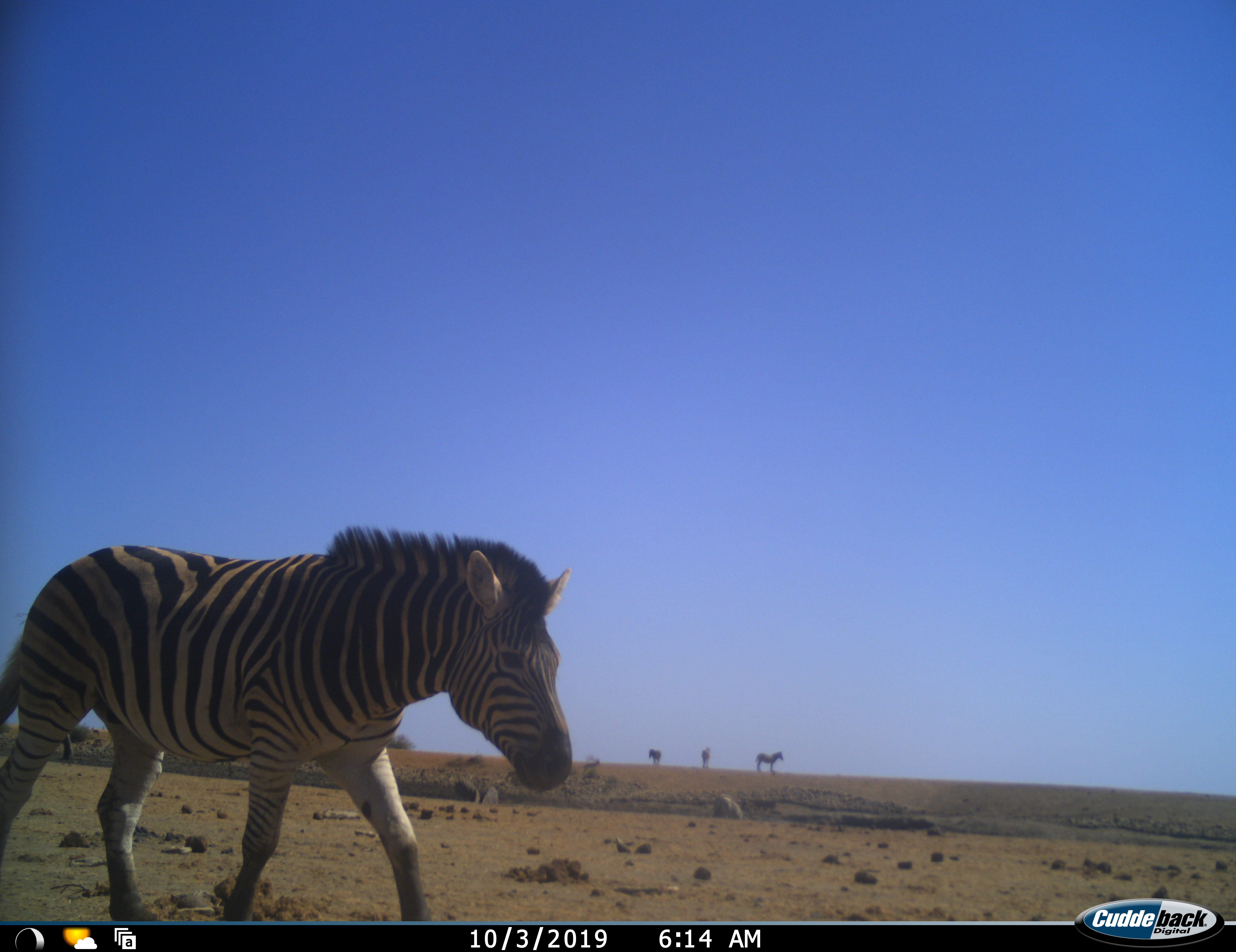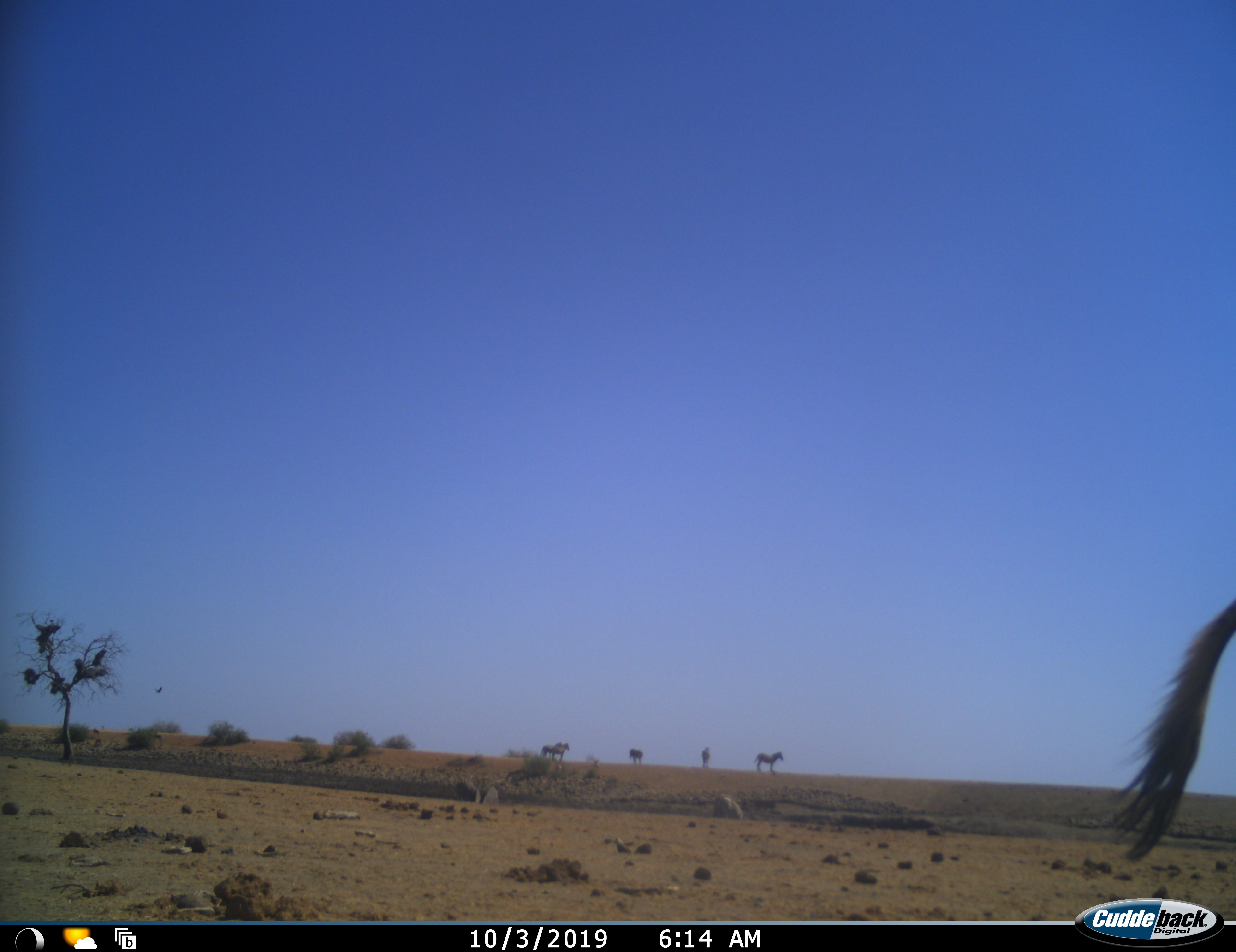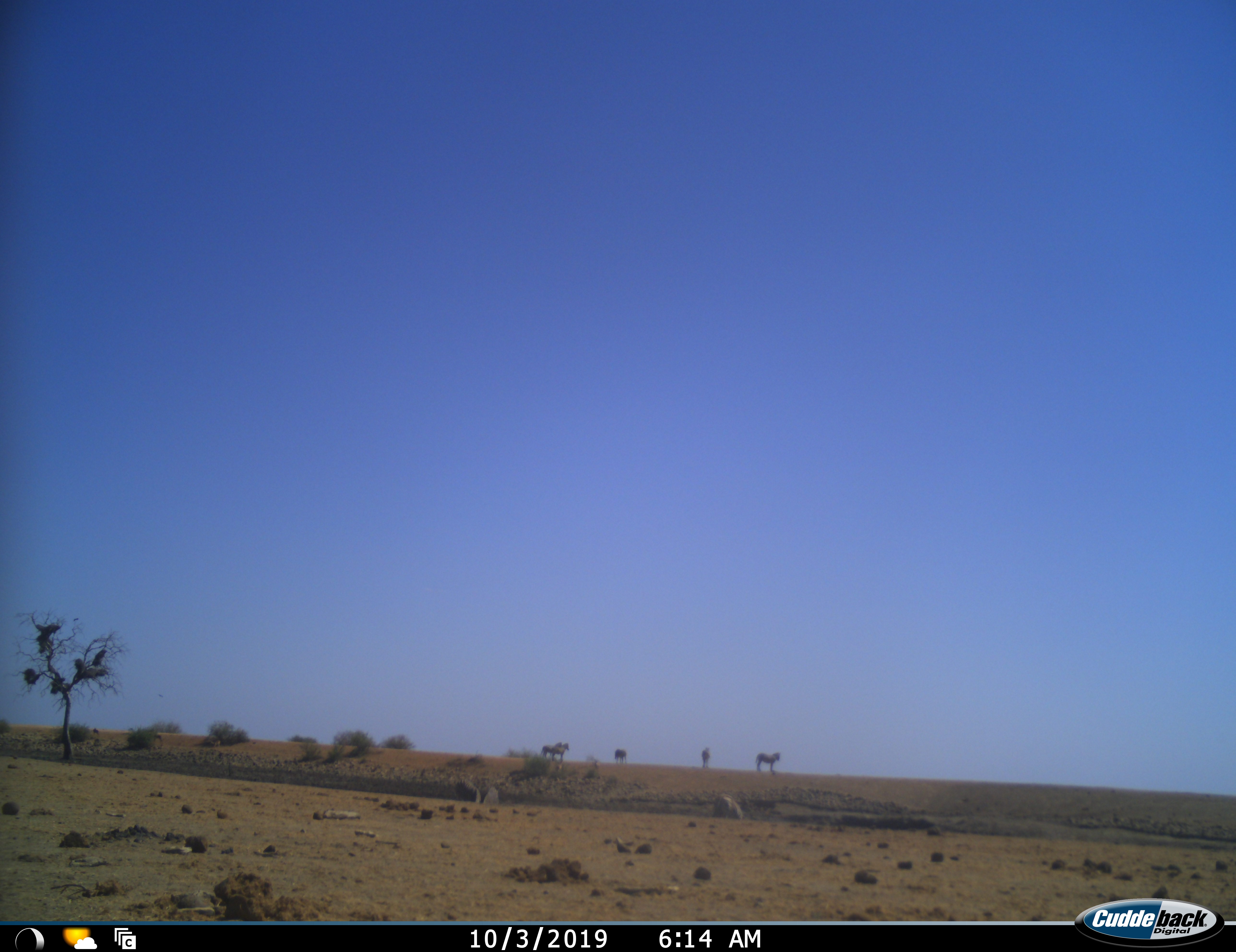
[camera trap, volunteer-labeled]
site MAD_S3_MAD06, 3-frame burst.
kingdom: Animalia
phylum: Chordata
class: Mammalia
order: Perissodactyla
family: Equidae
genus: Equus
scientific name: Equus quagga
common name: plains zebra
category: zebraplains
Zebraplains (plains zebra) (Equus quagga), count 6. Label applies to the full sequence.